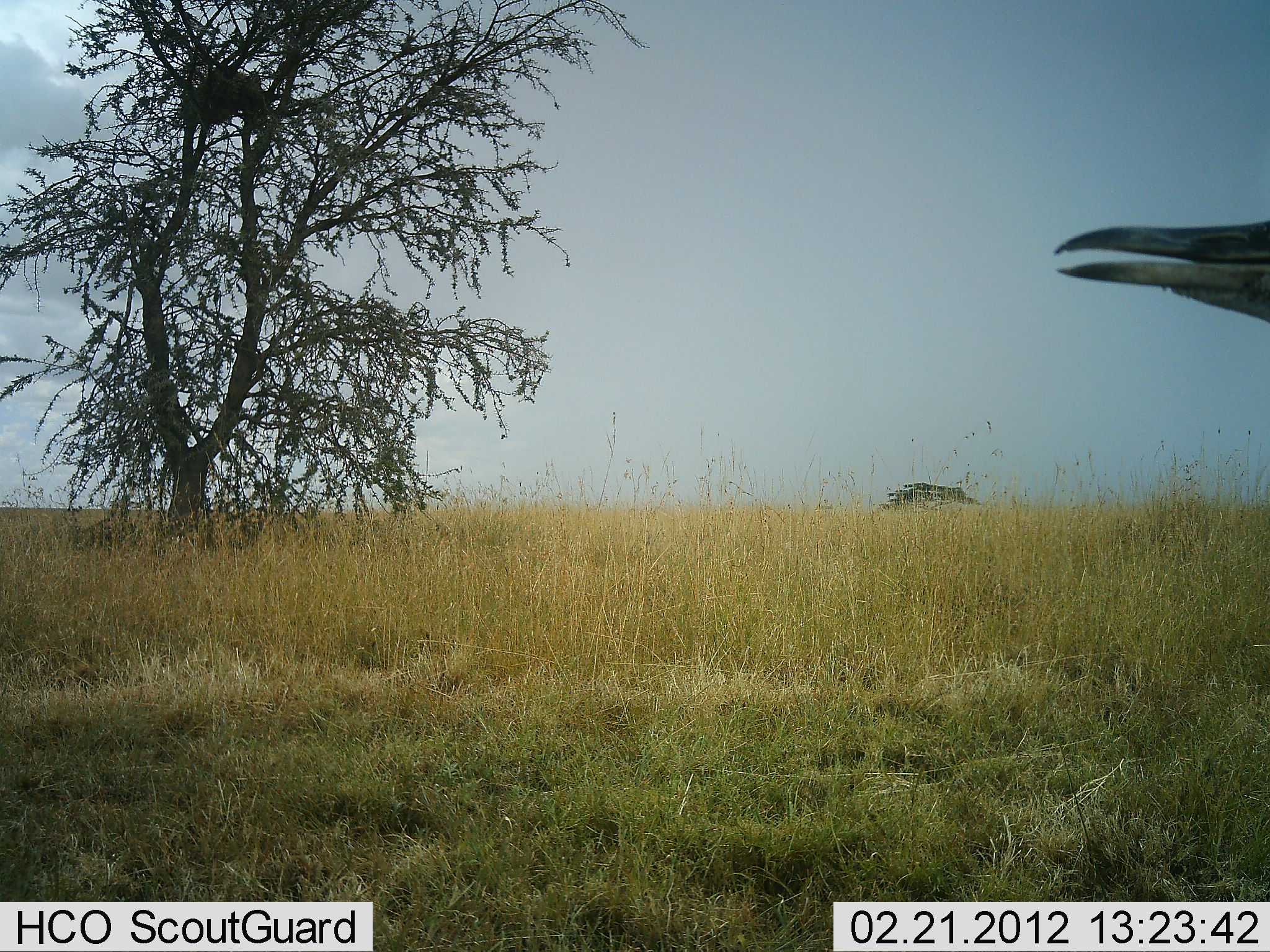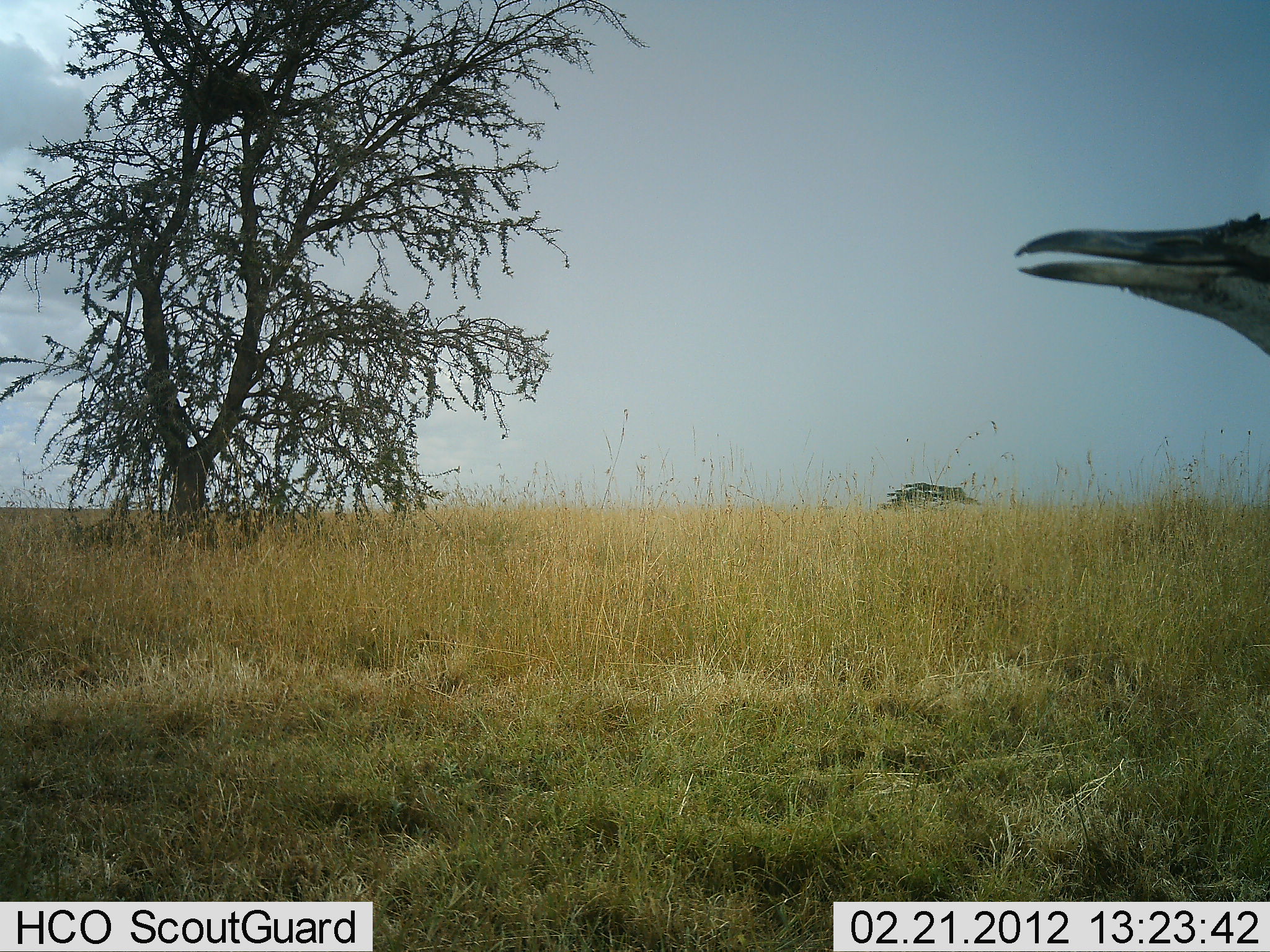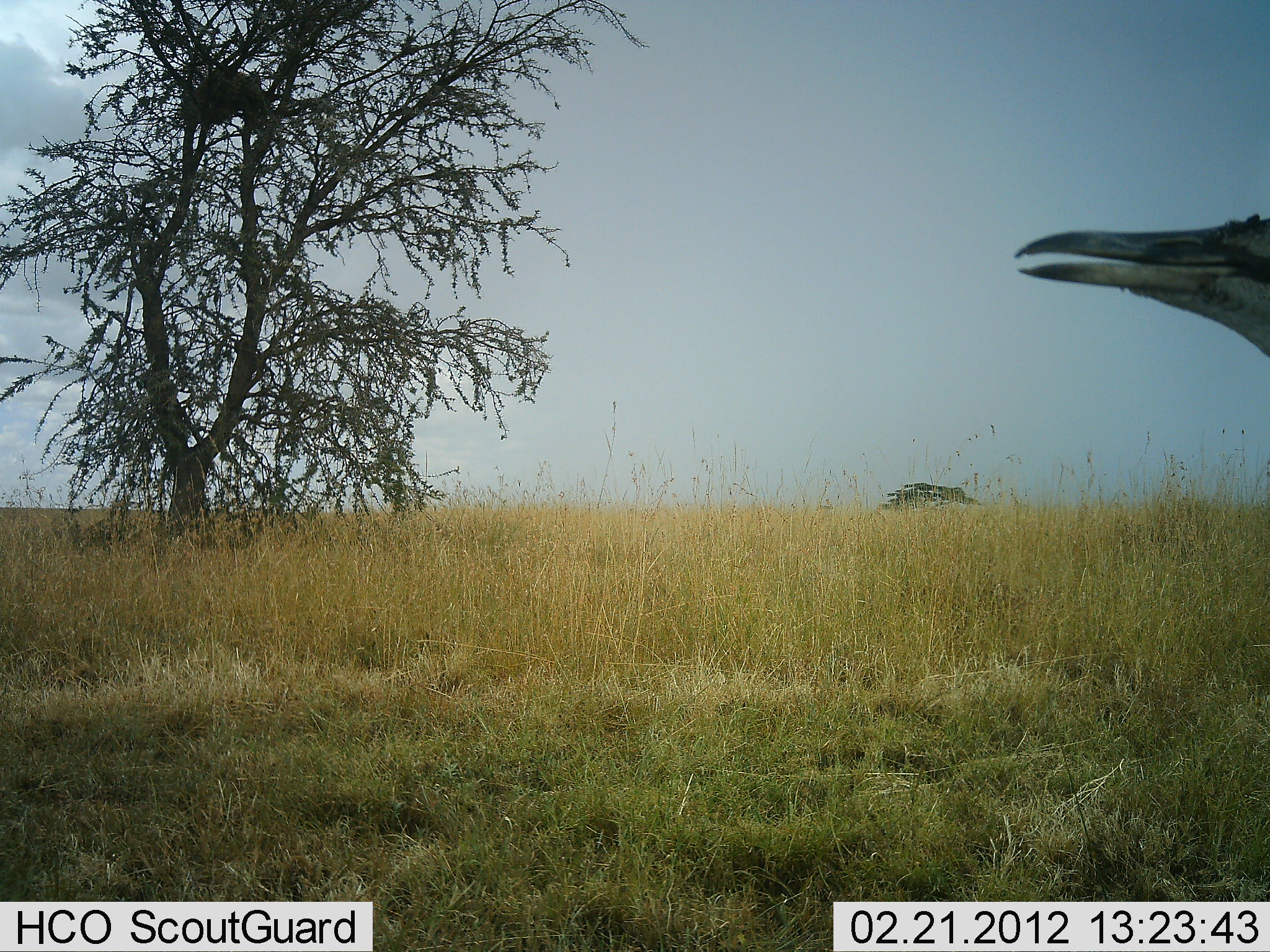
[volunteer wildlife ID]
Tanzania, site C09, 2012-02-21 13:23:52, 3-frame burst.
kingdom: Animalia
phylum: Chordata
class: Aves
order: Otidiformes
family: Otididae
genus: Ardeotis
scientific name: Ardeotis kori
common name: kori bustard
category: koribustard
Koribustard (kori bustard) (Ardeotis kori), count 1. Behavior (volunteer vote fractions): standing 92%, resting 8%, moving 8%, interacting 0%. Young present (vote fraction): 0%. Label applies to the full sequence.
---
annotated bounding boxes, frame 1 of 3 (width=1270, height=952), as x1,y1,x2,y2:
animal: 1045,223,1270,326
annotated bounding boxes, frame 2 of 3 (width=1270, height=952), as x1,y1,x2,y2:
animal: 1009,211,1270,351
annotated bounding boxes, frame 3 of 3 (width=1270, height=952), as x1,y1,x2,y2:
animal: 1013,216,1270,351